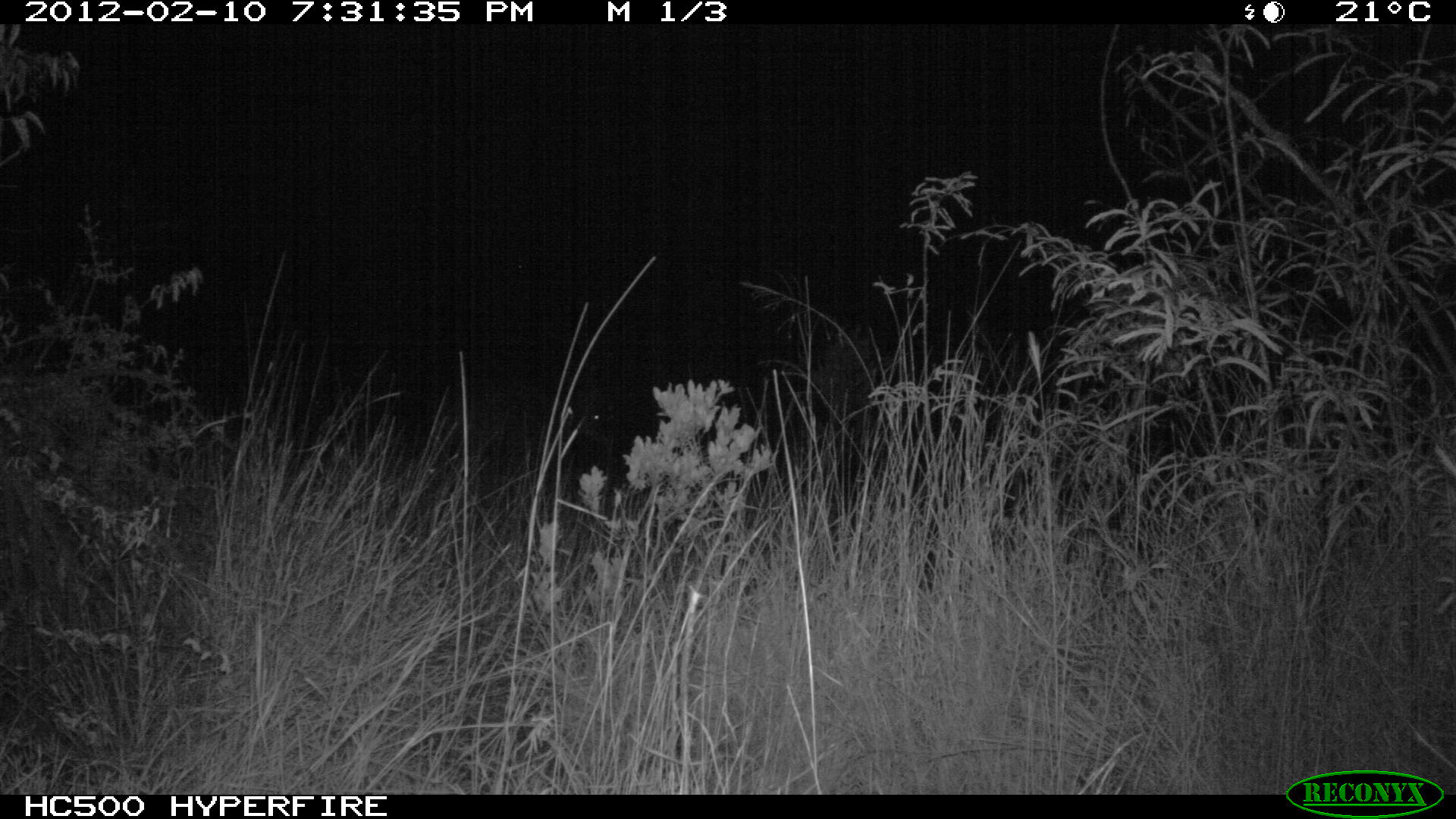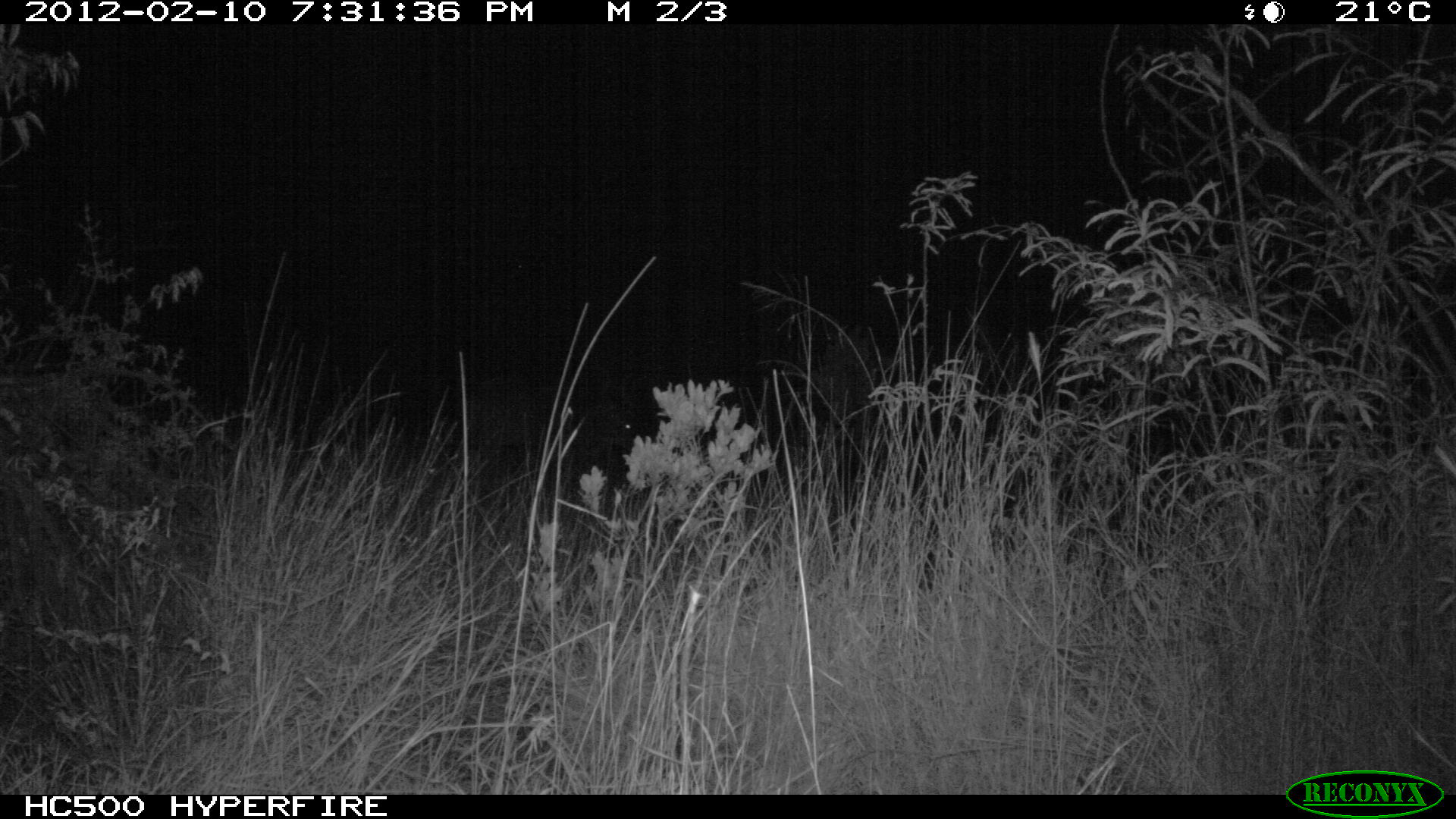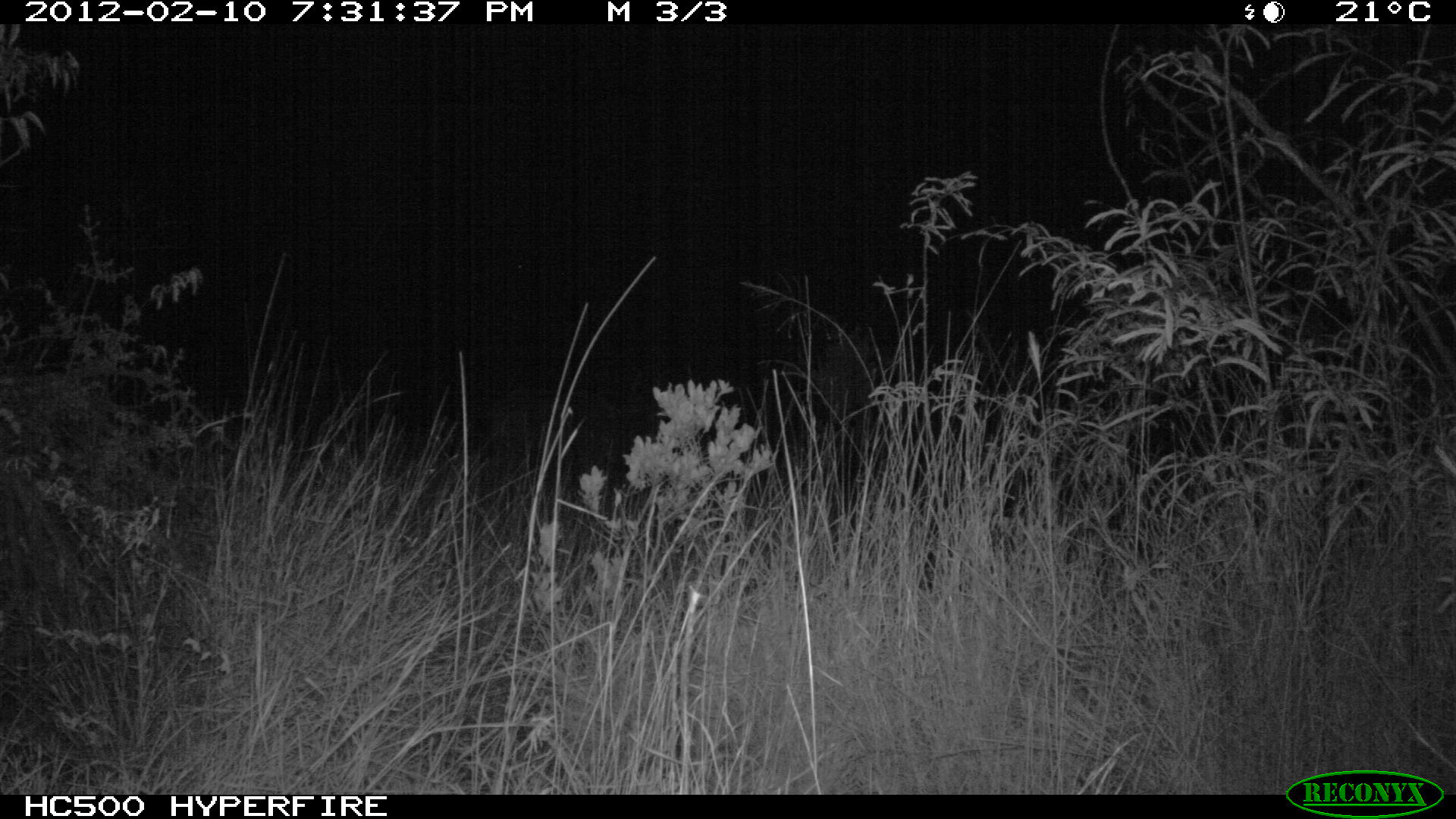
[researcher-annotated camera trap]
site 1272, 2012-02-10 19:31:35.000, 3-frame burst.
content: unidentified animal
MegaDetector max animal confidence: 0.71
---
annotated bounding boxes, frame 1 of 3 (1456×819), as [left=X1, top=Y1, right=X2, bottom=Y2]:
unknown: [left=553, top=363, right=618, bottom=485]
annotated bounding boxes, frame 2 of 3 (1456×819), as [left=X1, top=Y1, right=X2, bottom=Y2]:
unknown: [left=445, top=369, right=644, bottom=493]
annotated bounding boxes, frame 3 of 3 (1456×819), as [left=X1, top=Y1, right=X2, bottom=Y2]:
unknown: [left=476, top=375, right=627, bottom=507]